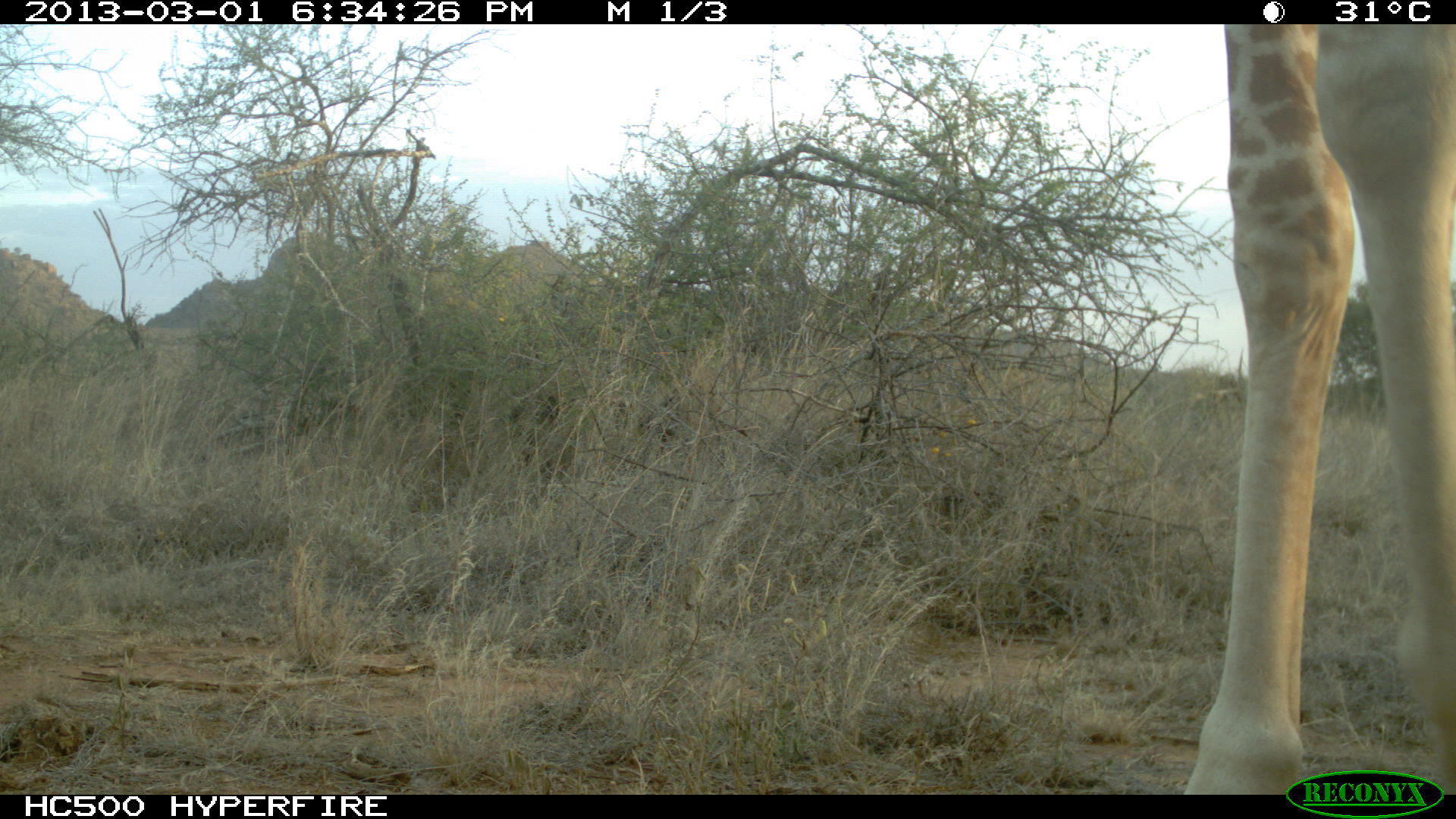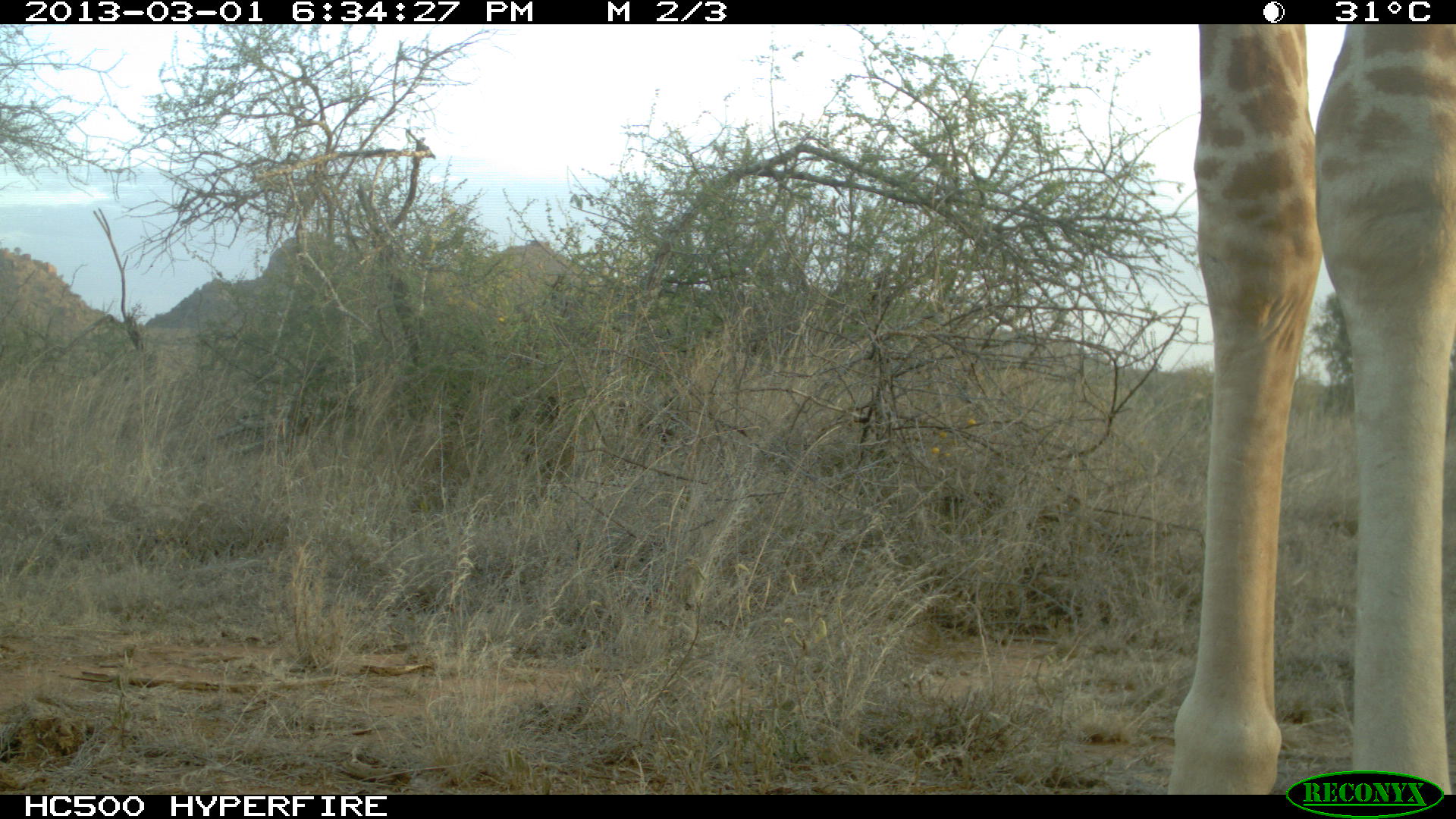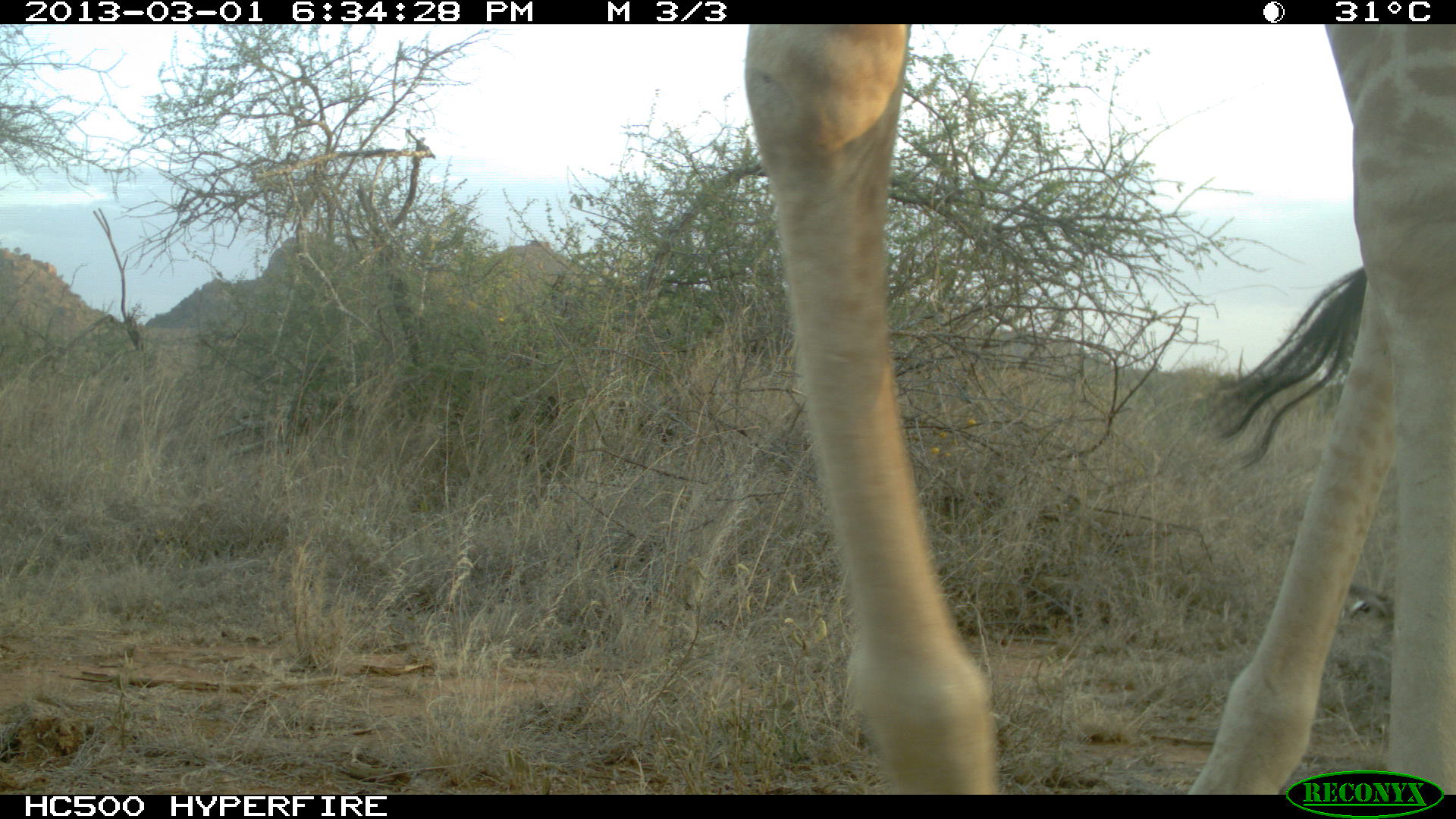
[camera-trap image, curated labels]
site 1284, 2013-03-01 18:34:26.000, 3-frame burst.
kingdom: Animalia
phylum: Chordata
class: Mammalia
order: Artiodactyla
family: Giraffidae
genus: Giraffa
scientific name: Giraffa camelopardalis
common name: giraffe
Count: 1.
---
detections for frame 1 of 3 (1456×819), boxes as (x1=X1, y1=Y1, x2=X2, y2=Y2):
giraffa camelopardalis: (x1=1184, y1=21, x2=1456, y2=795)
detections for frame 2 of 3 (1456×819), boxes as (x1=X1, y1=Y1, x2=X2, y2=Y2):
giraffa camelopardalis: (x1=1166, y1=24, x2=1456, y2=795)